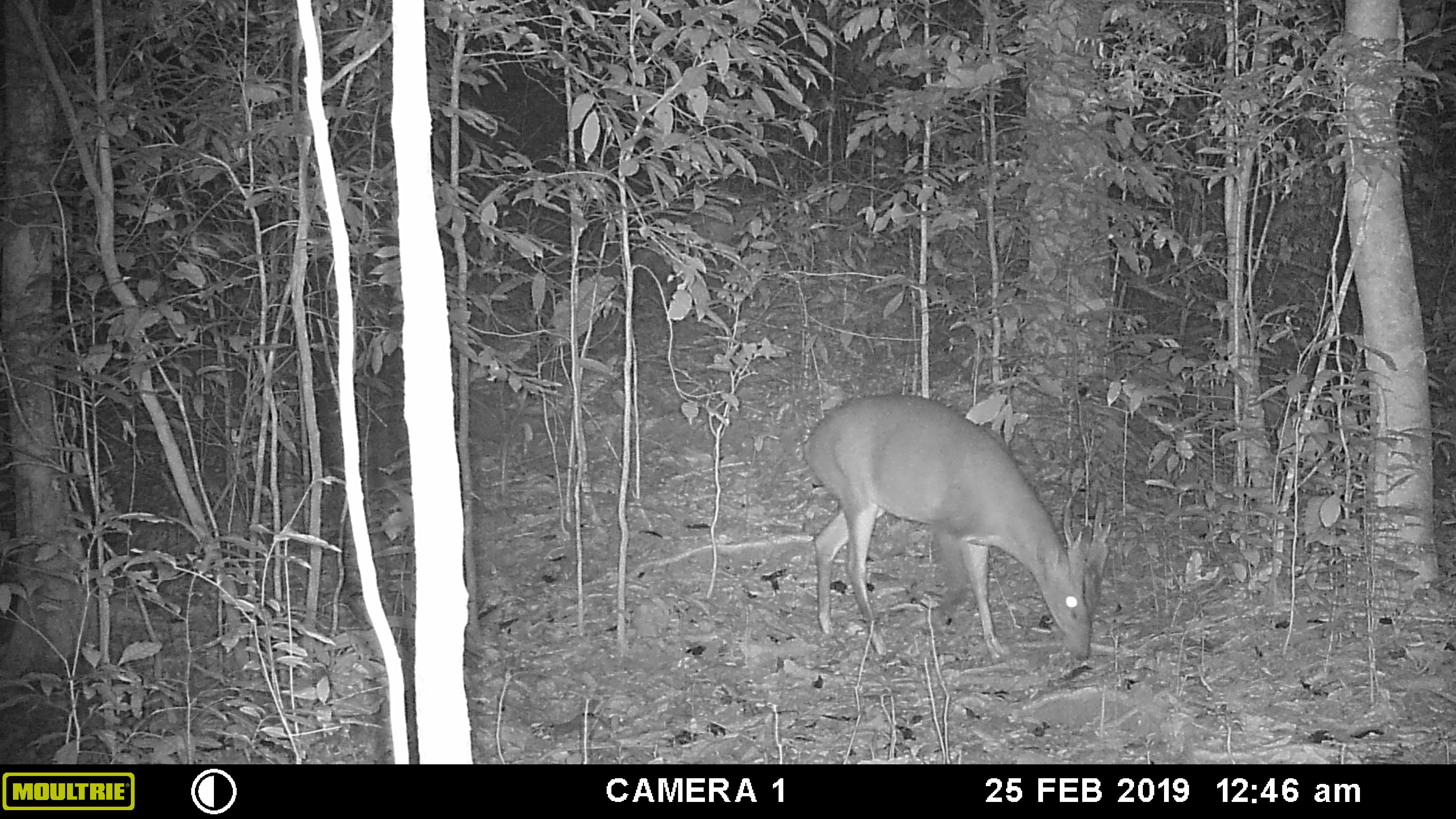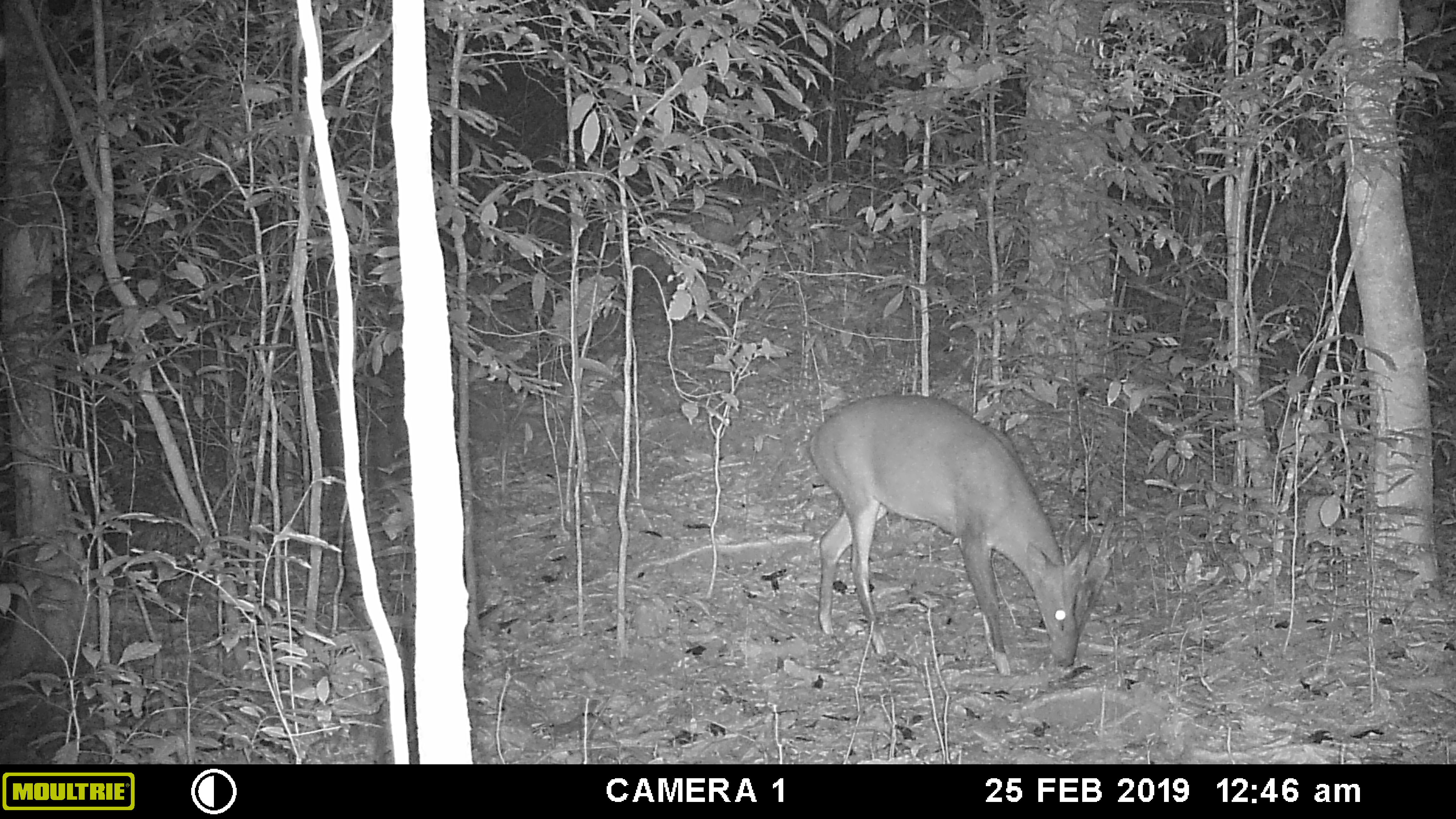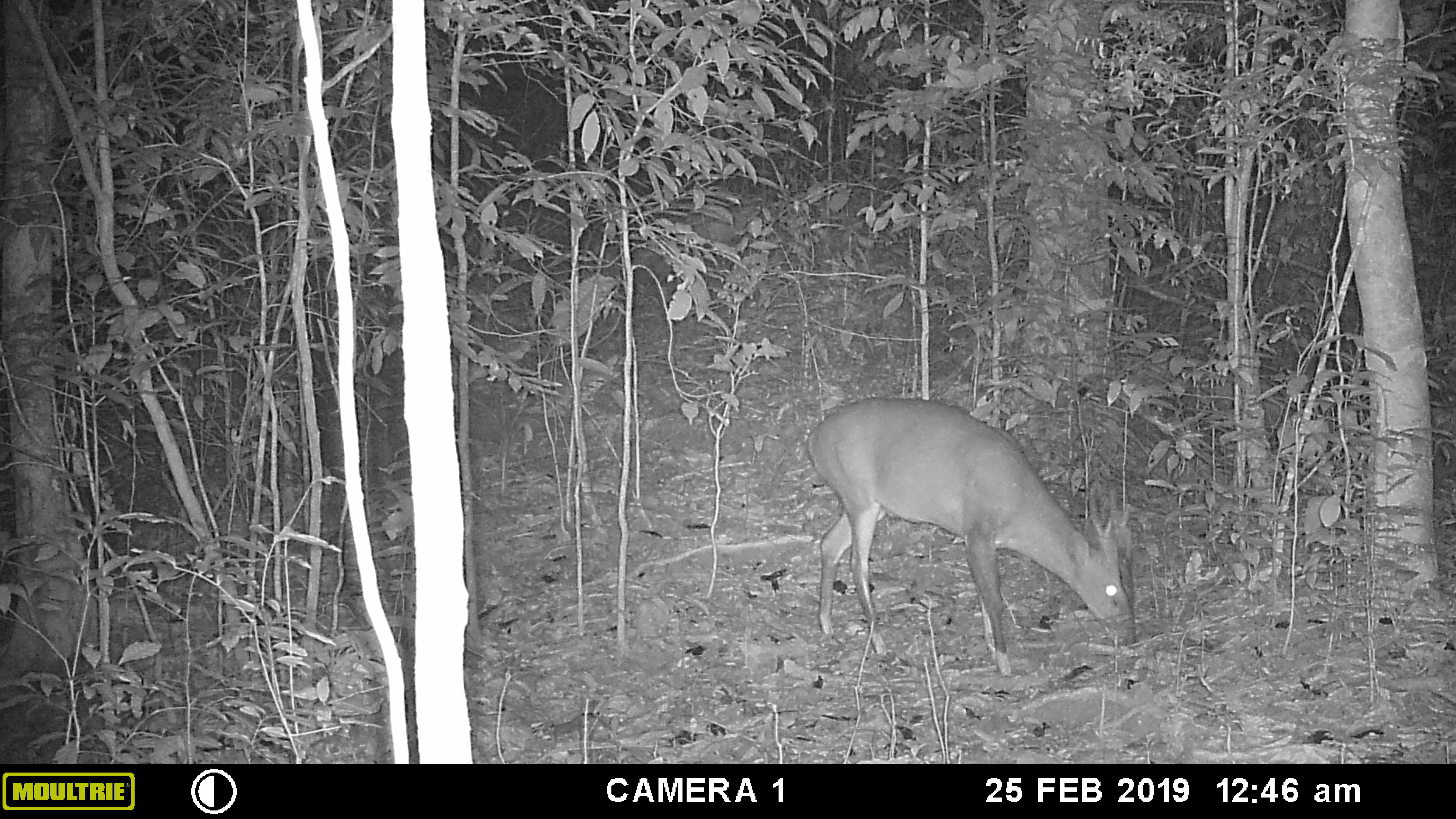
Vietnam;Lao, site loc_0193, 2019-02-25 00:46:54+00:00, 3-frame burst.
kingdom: Animalia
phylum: Chordata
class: Mammalia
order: Artiodactyla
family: Cervidae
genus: Muntiacus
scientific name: Muntiacus vuquangensis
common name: large-antlered muntjac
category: large antlered muntjac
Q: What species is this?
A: Large antlered muntjac (large-antlered muntjac) (Muntiacus vuquangensis).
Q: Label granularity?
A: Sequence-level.